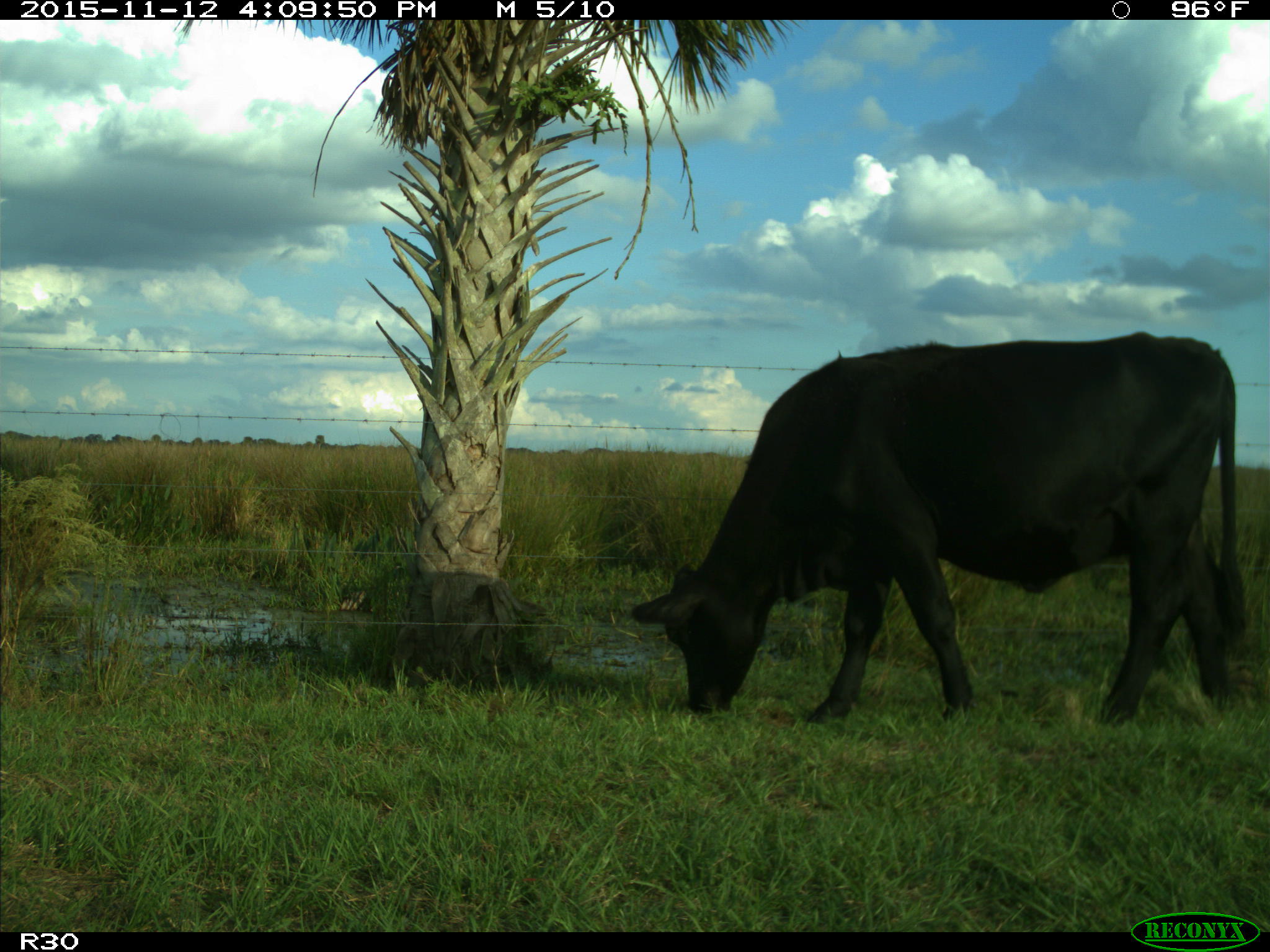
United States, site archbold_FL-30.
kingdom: Animalia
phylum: Chordata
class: Mammalia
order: Artiodactyla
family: Bovidae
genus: Bos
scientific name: Bos taurus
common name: domestic cow